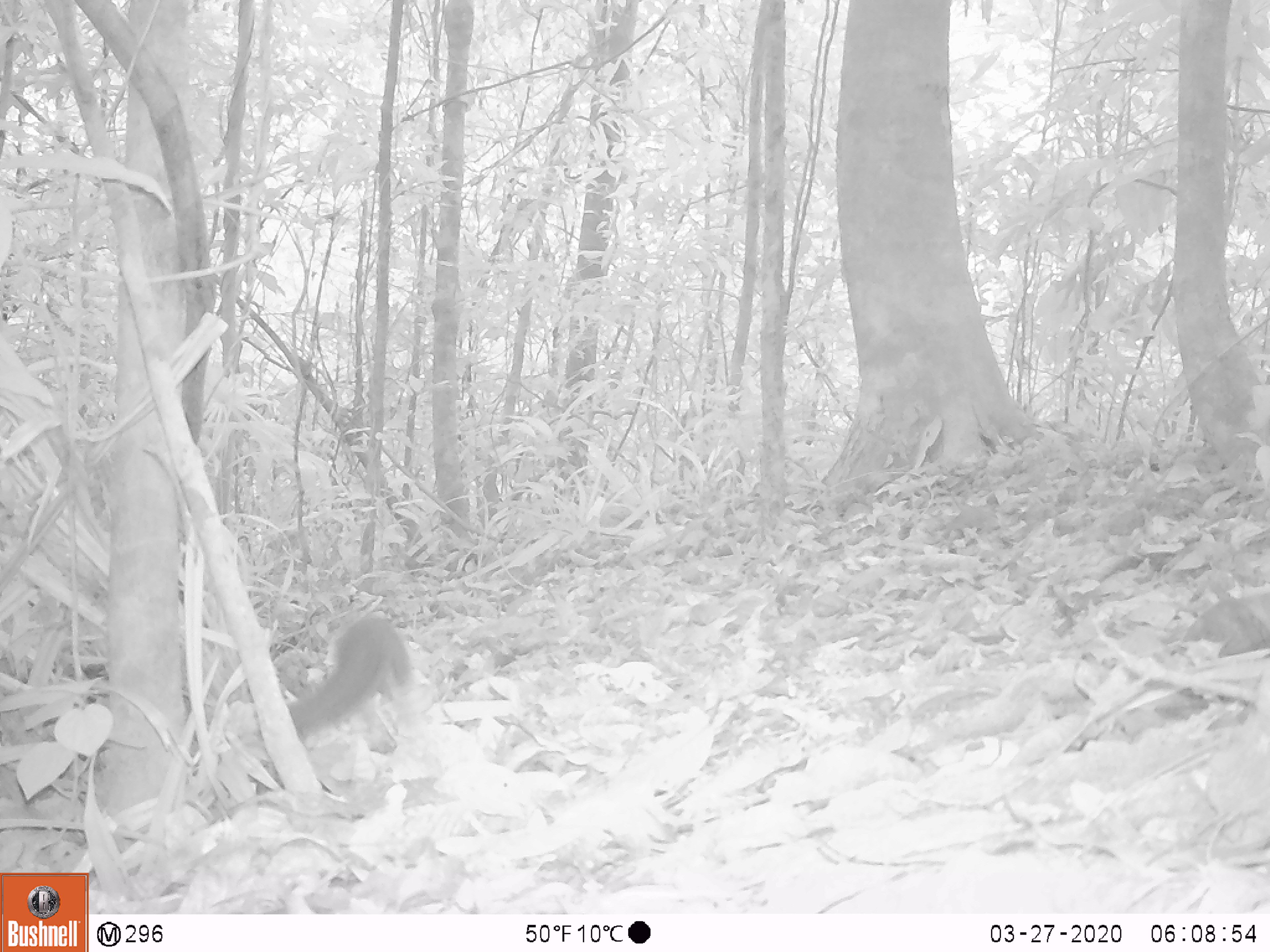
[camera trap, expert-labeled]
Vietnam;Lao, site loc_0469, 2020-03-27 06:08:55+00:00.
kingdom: Animalia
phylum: Chordata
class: Mammalia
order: Scandentia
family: Tupaiidae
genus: Tupaia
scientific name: Tupaia belangeri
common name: northern treeshrew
Northern treeshrew (Tupaia belangeri). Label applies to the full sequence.